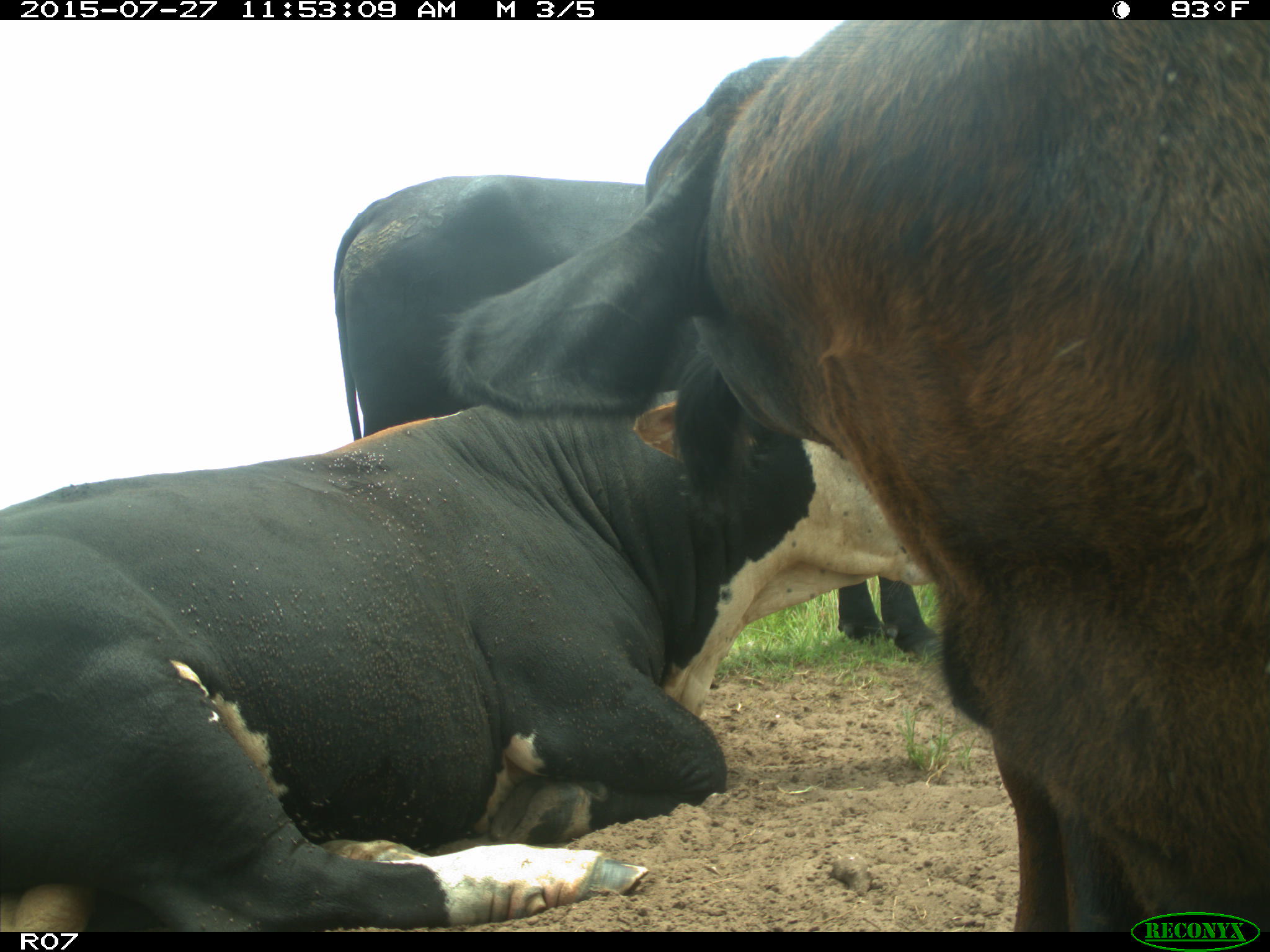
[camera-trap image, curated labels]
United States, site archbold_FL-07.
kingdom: Animalia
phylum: Chordata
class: Mammalia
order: Artiodactyla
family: Bovidae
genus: Bos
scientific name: Bos taurus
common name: domestic cow